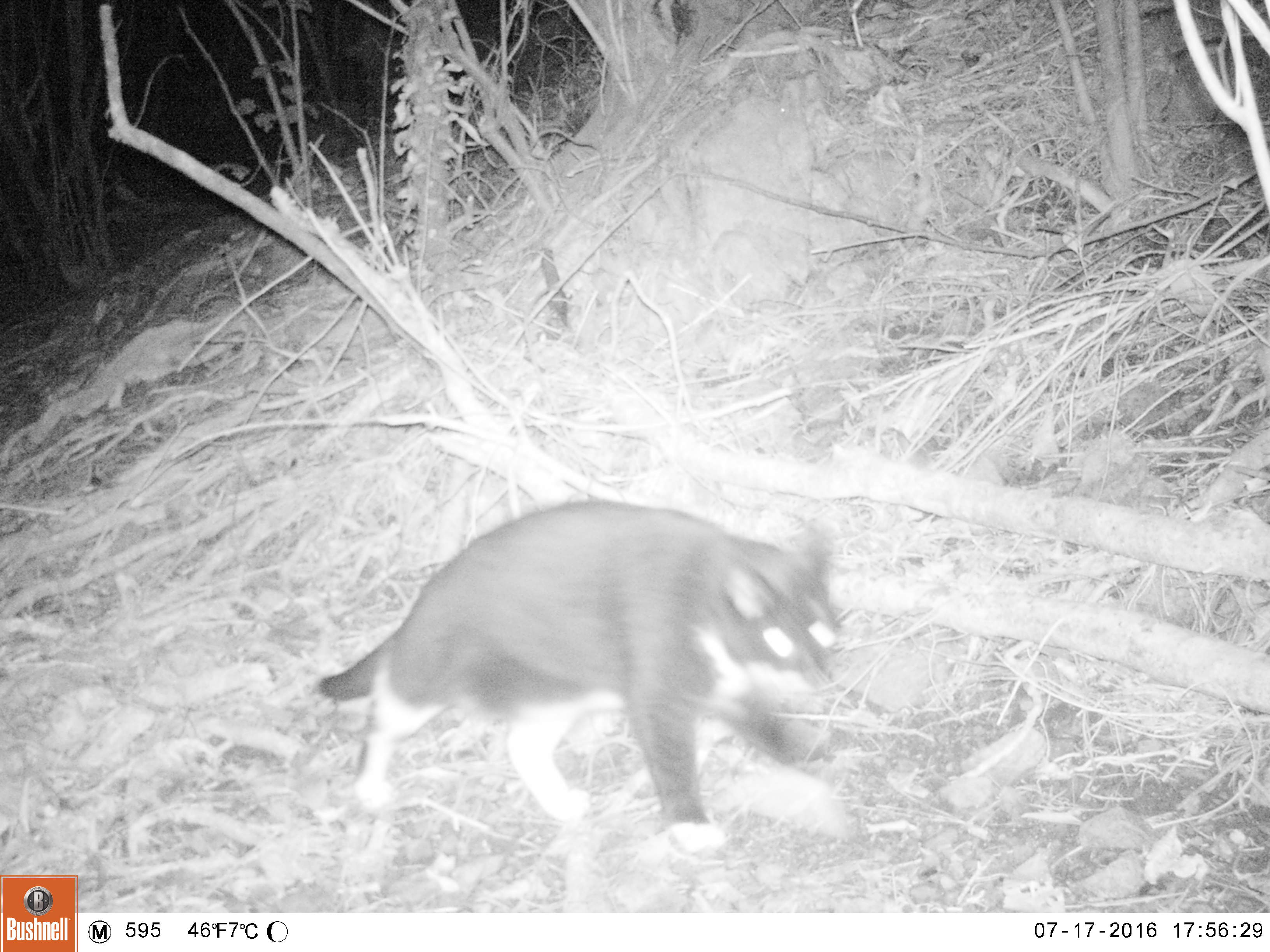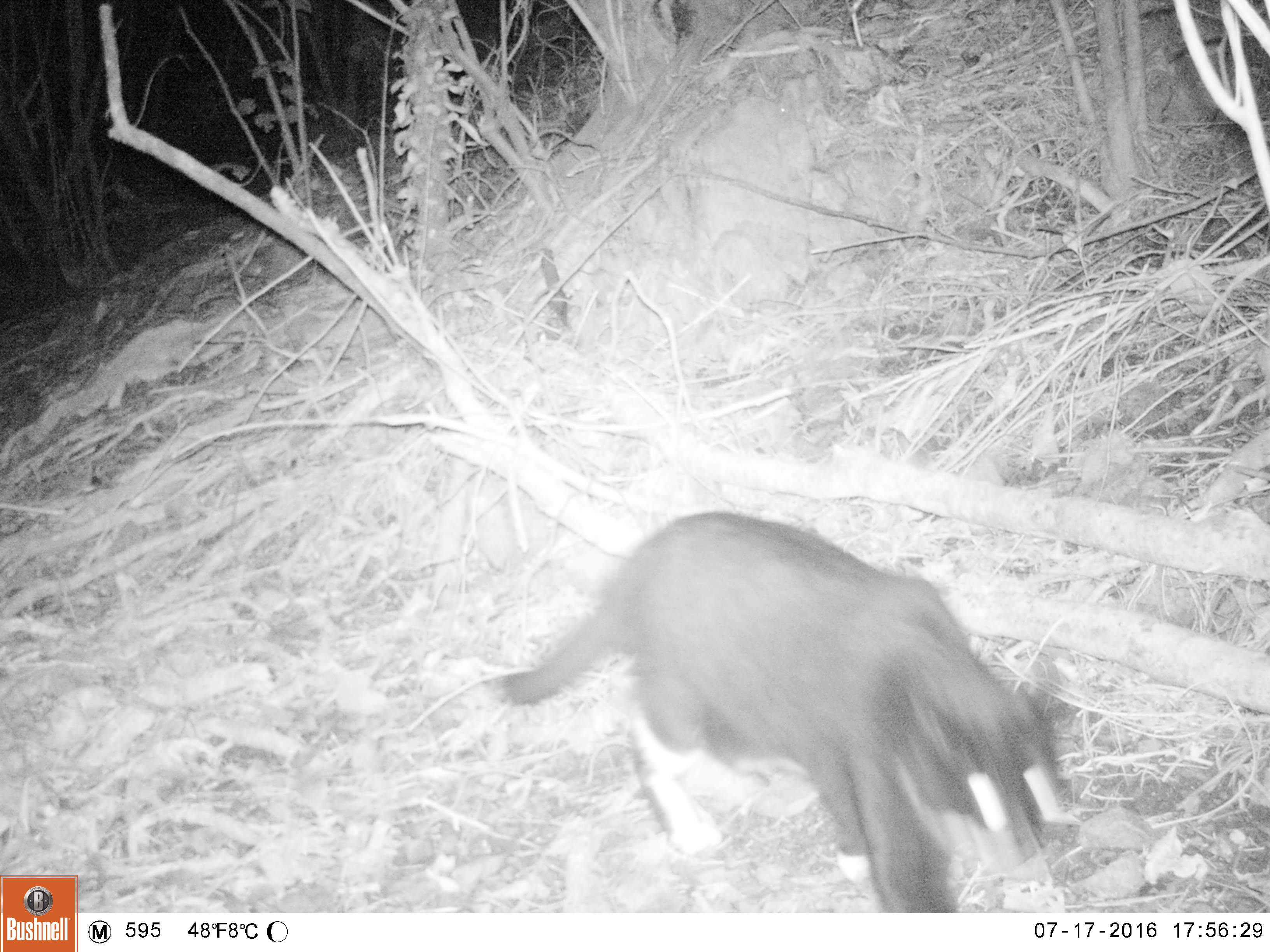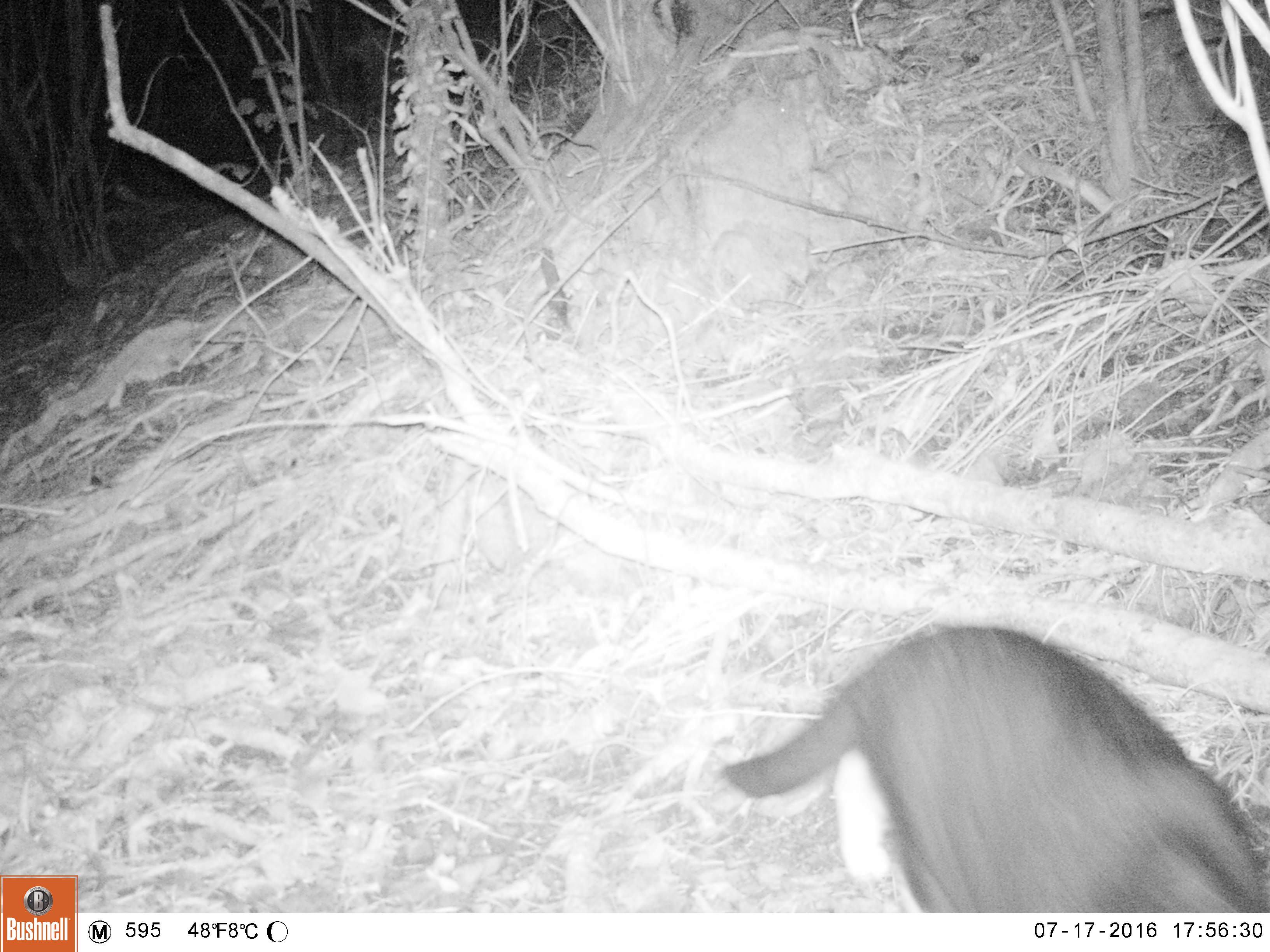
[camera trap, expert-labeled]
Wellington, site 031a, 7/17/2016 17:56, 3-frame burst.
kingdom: Animalia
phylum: Chordata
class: Mammalia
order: Carnivora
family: Felidae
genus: Felis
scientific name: Felis catus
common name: cat